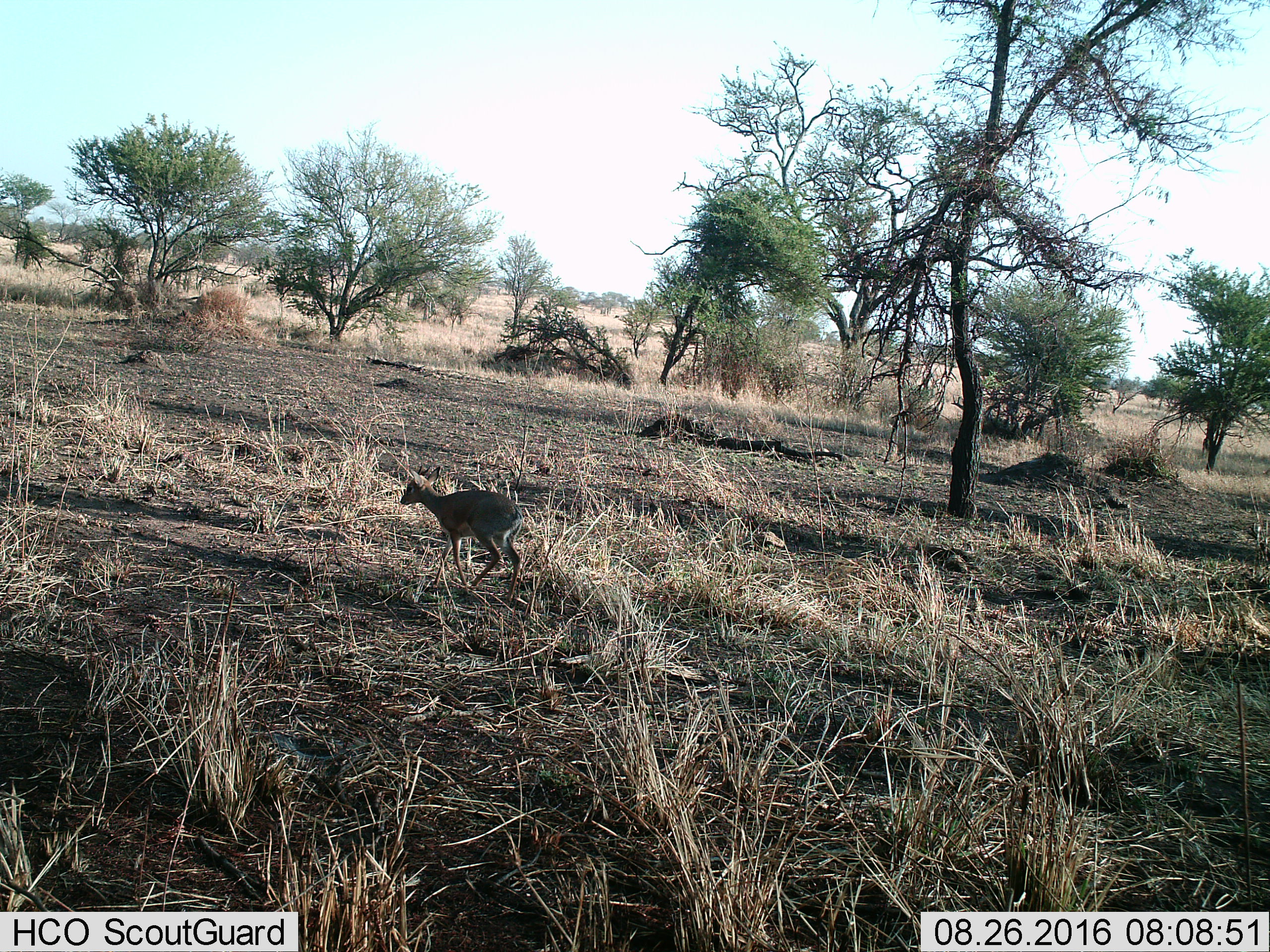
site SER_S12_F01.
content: unidentified animal